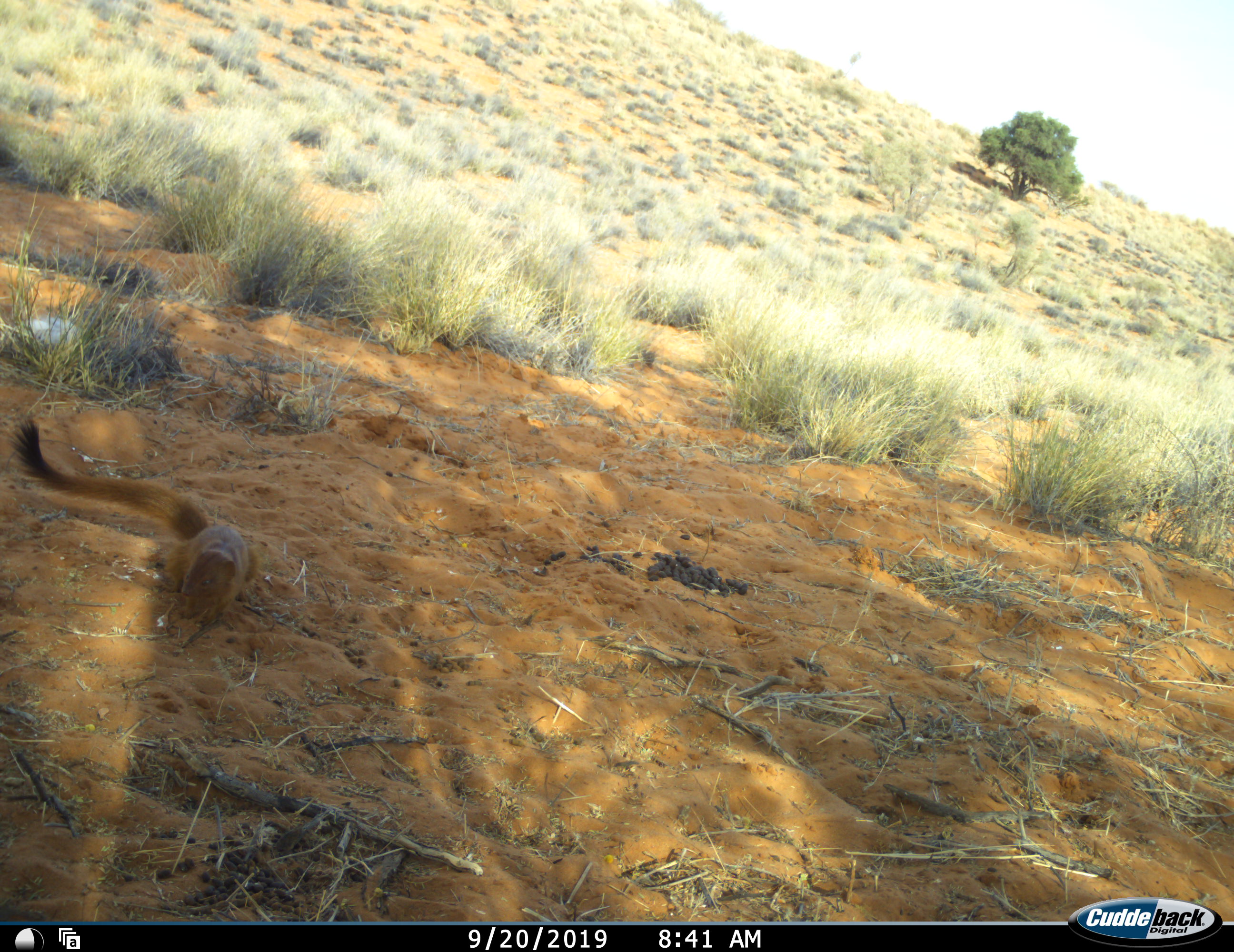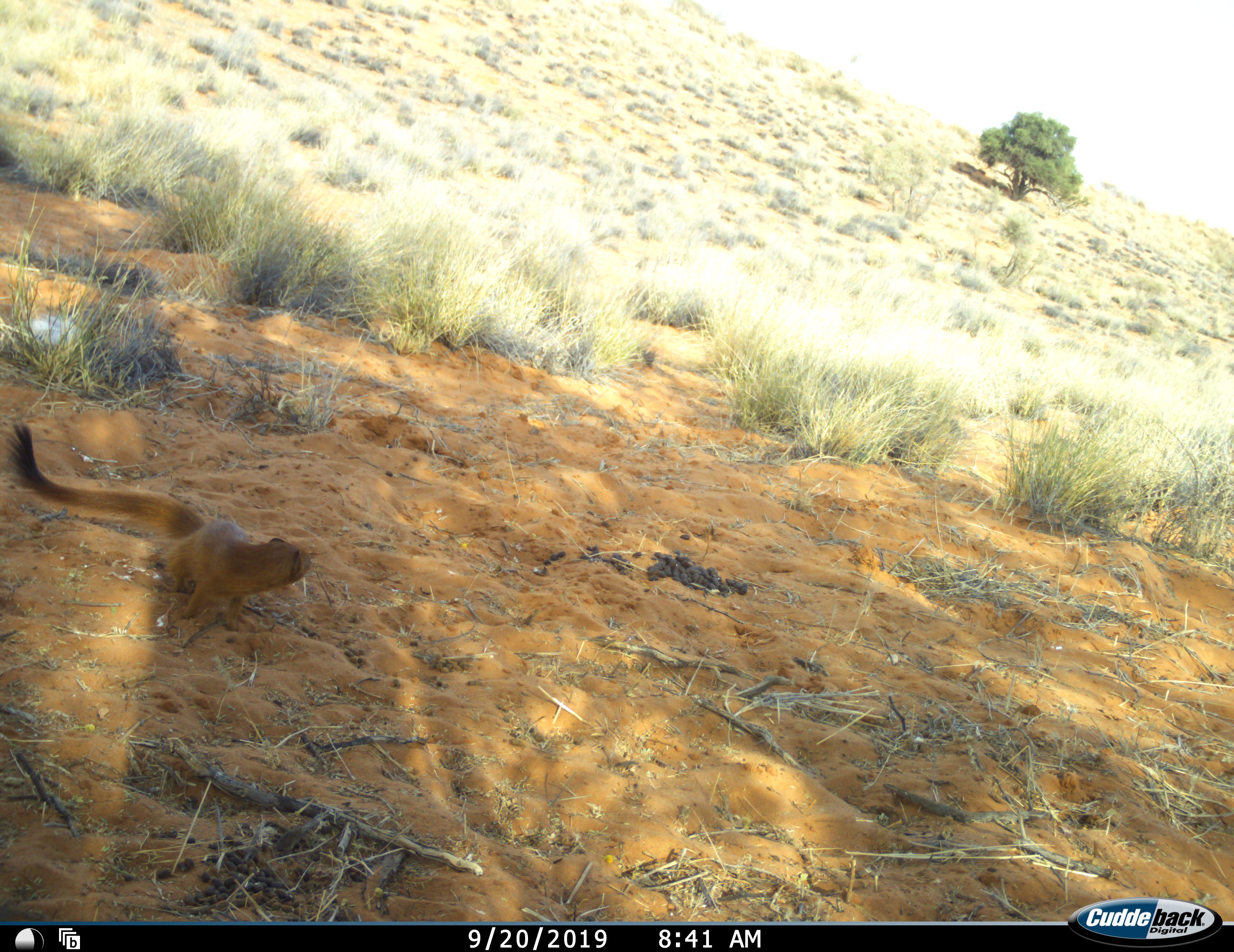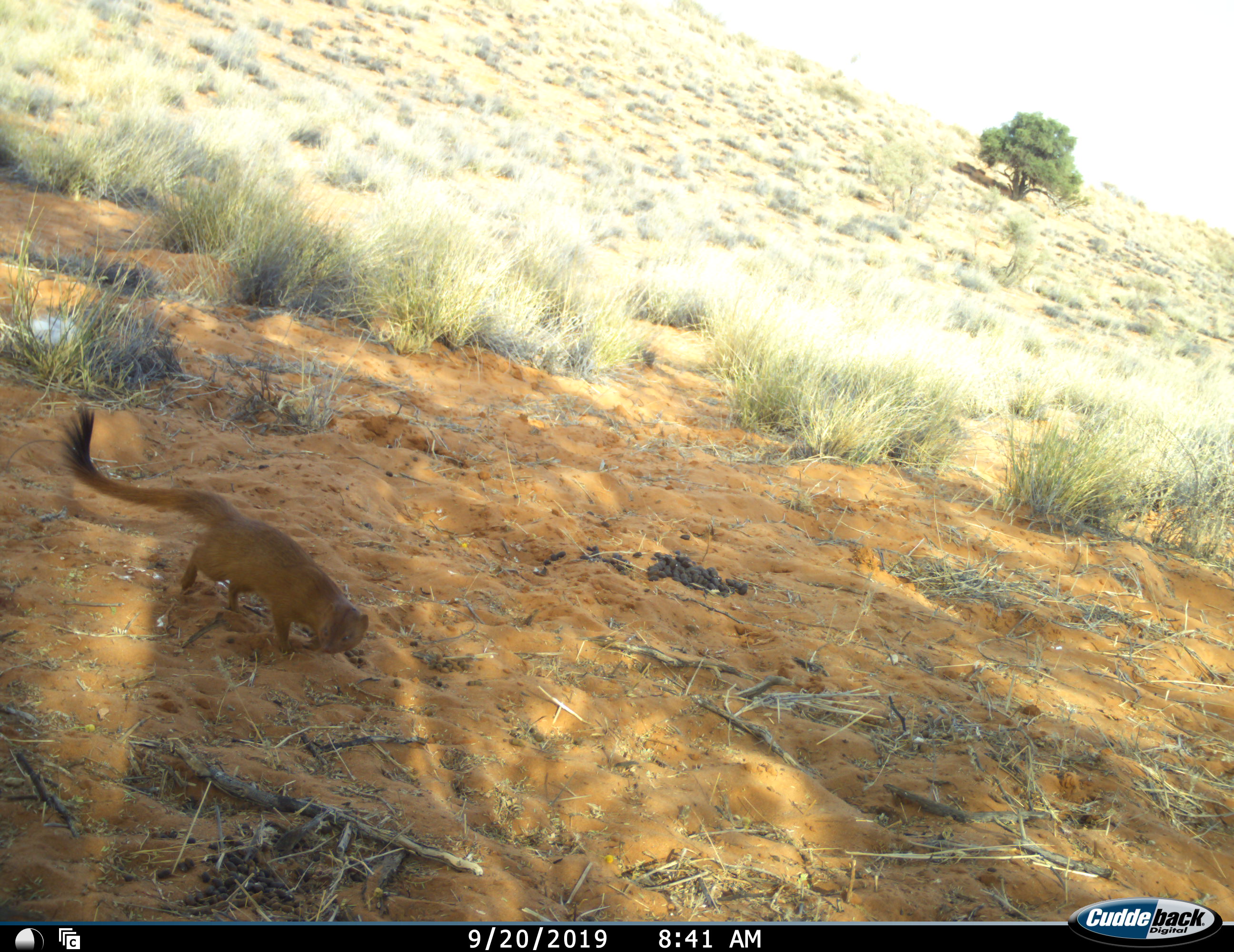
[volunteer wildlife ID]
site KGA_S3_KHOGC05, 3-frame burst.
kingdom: Animalia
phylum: Chordata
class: Mammalia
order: Carnivora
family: Herpestidae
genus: Herpestes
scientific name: Herpestes sanguineus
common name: slender mongoose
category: mongooseslender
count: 1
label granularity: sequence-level